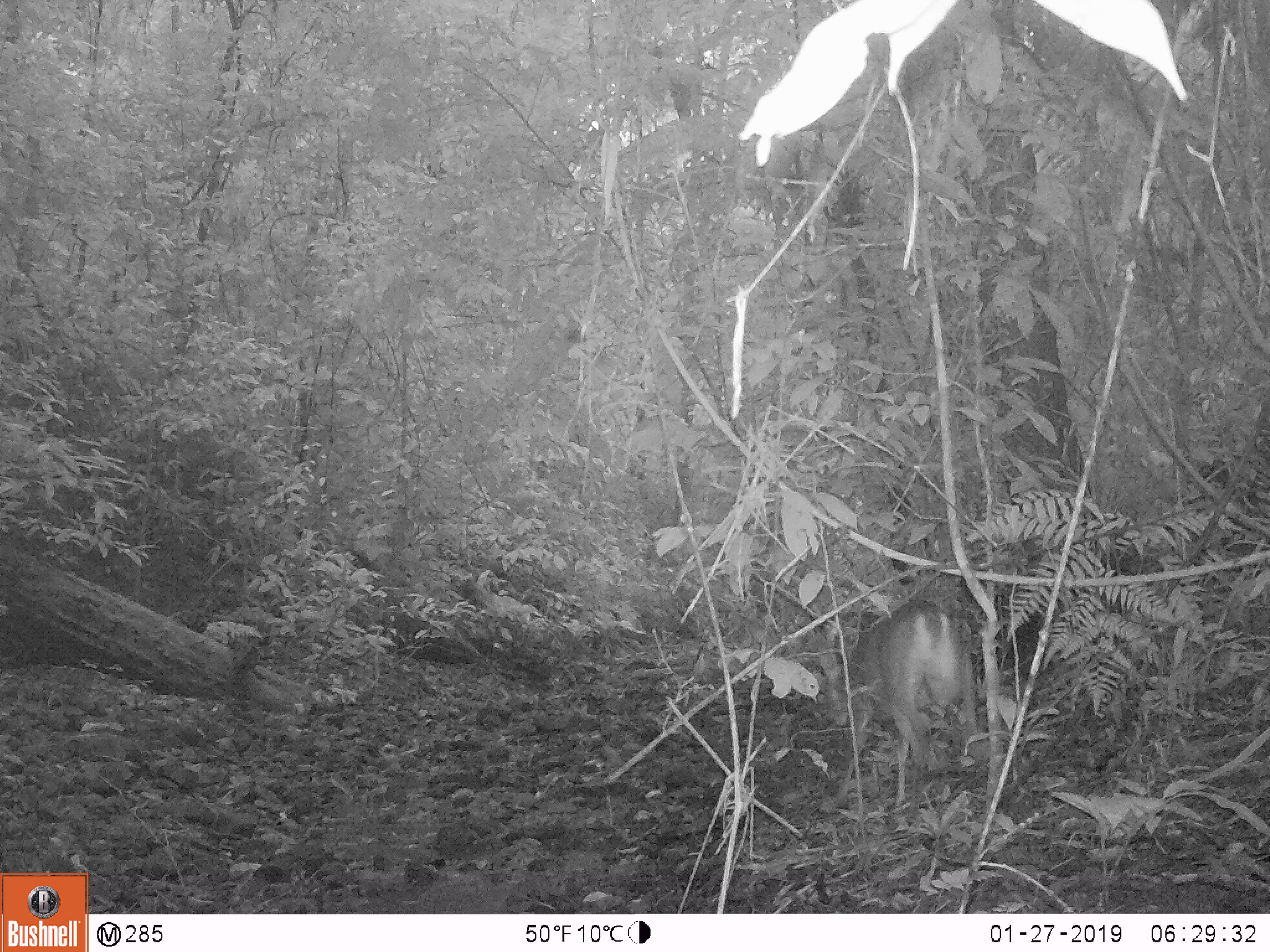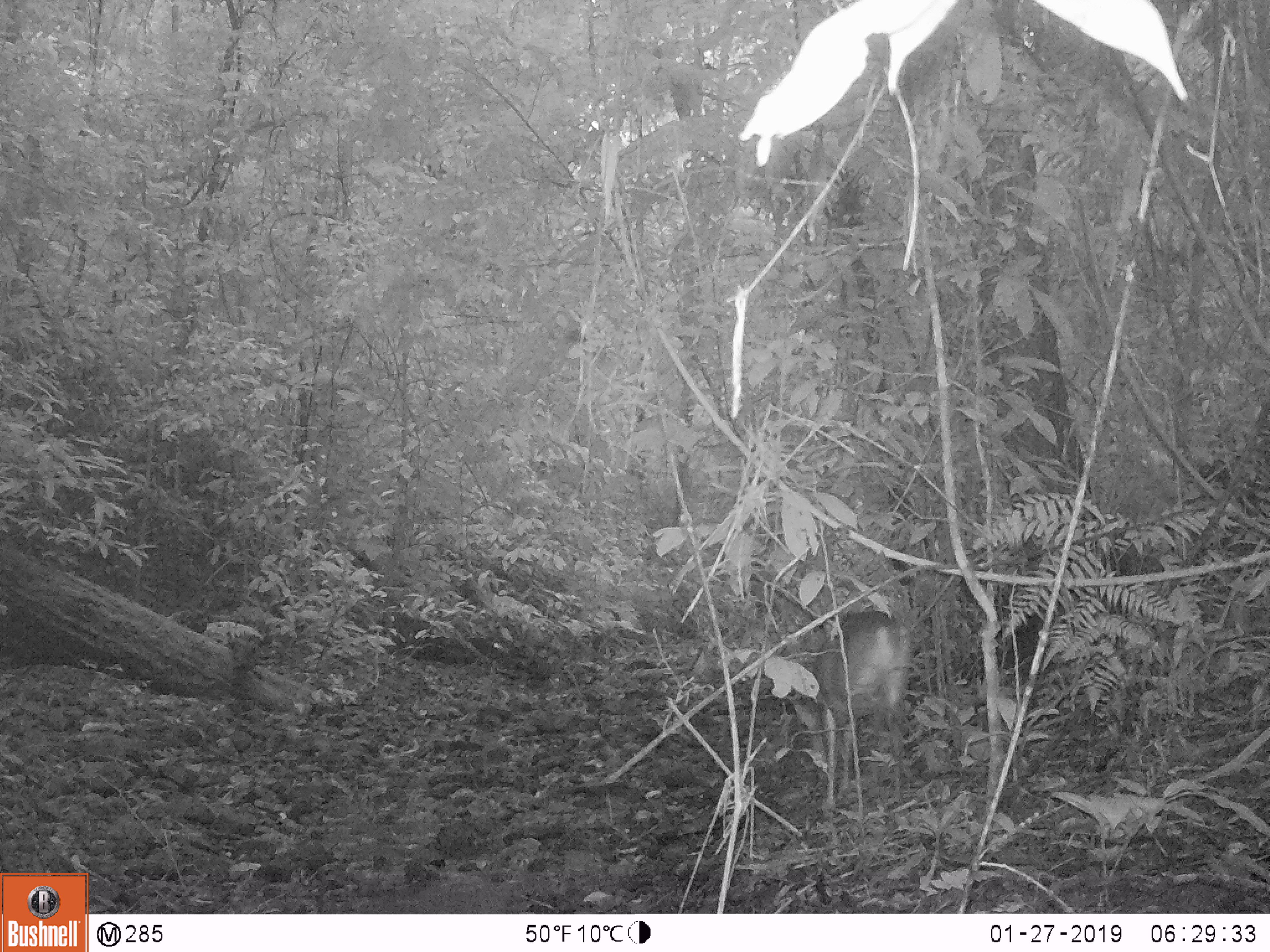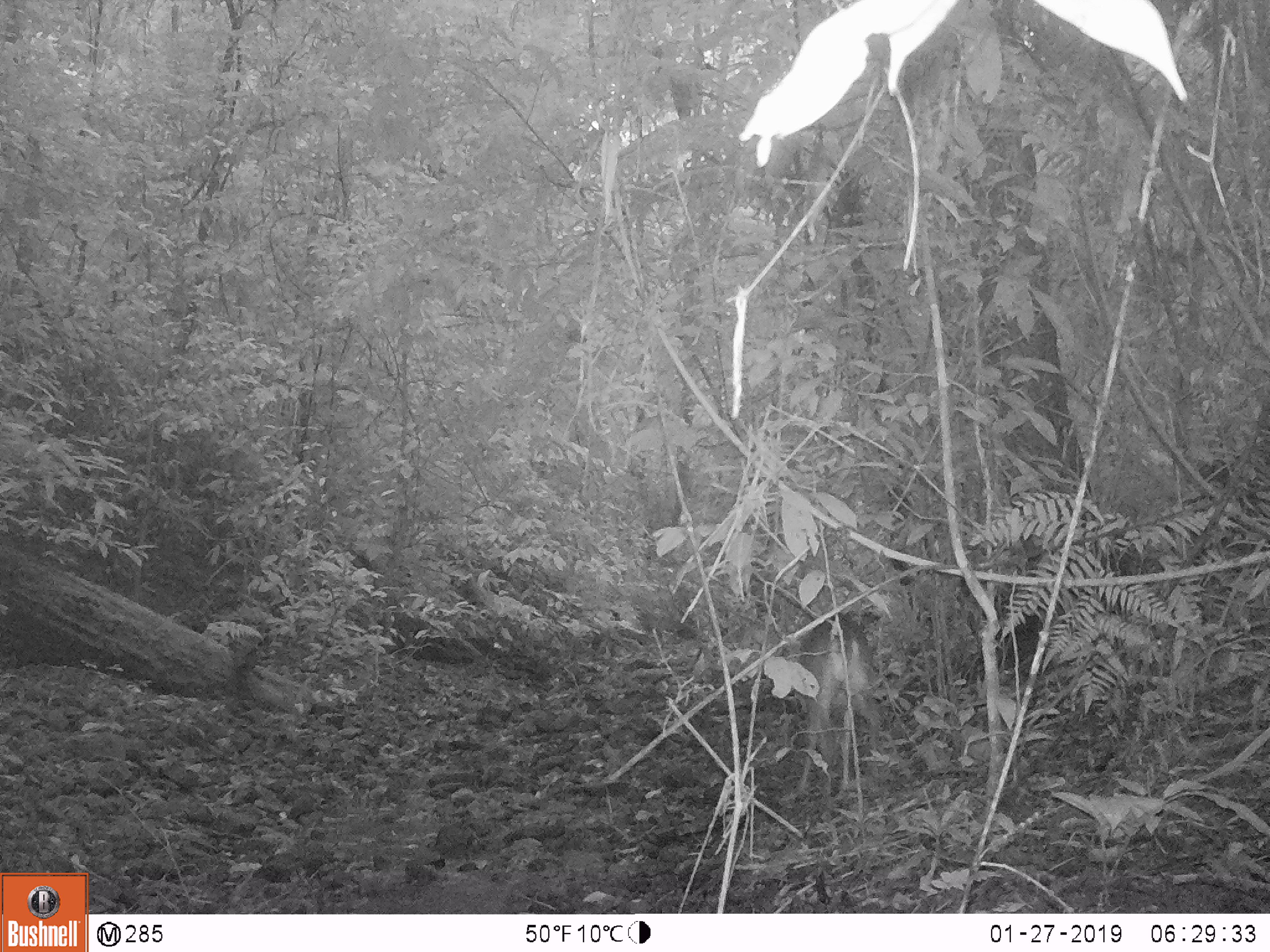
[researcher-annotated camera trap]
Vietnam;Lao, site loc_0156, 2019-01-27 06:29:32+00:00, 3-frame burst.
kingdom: Animalia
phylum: Chordata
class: Mammalia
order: Artiodactyla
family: Cervidae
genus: Muntiacus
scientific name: Muntiacus vuquangensis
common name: large-antlered muntjac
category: large antlered muntjac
Large antlered muntjac (large-antlered muntjac) (Muntiacus vuquangensis). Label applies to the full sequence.